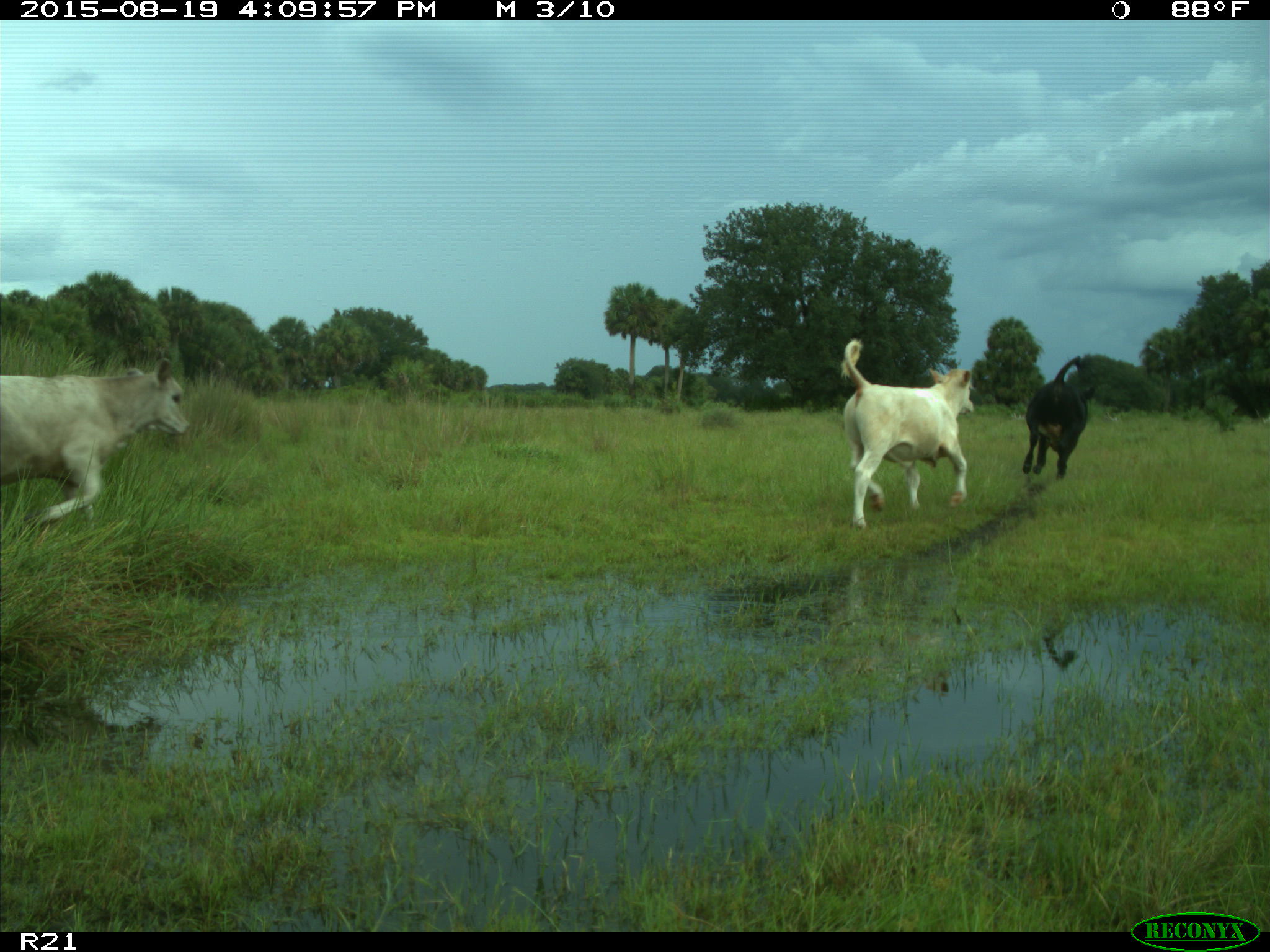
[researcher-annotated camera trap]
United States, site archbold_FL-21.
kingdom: Animalia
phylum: Chordata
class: Mammalia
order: Artiodactyla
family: Bovidae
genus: Bos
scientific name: Bos taurus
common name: domestic cow